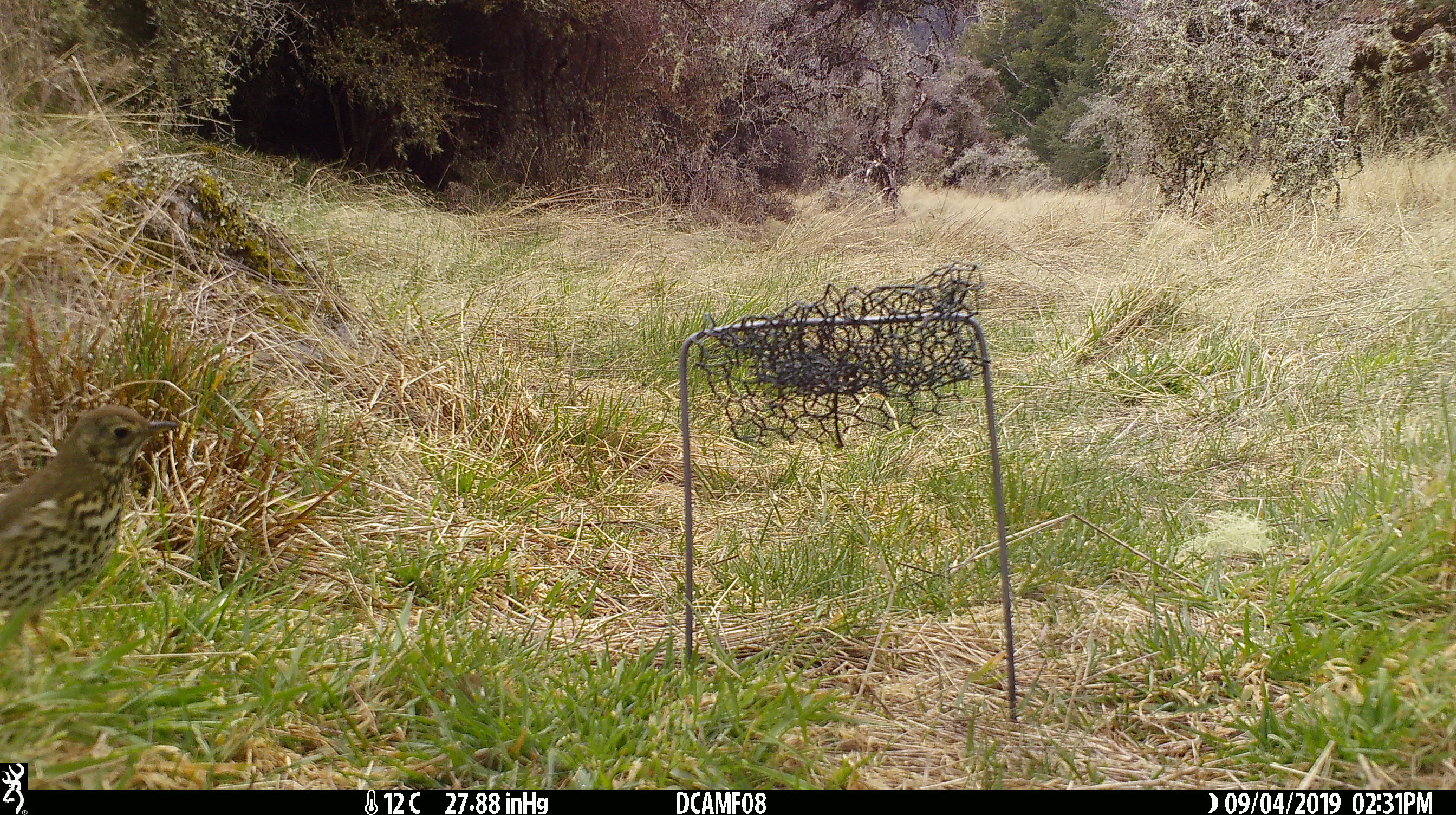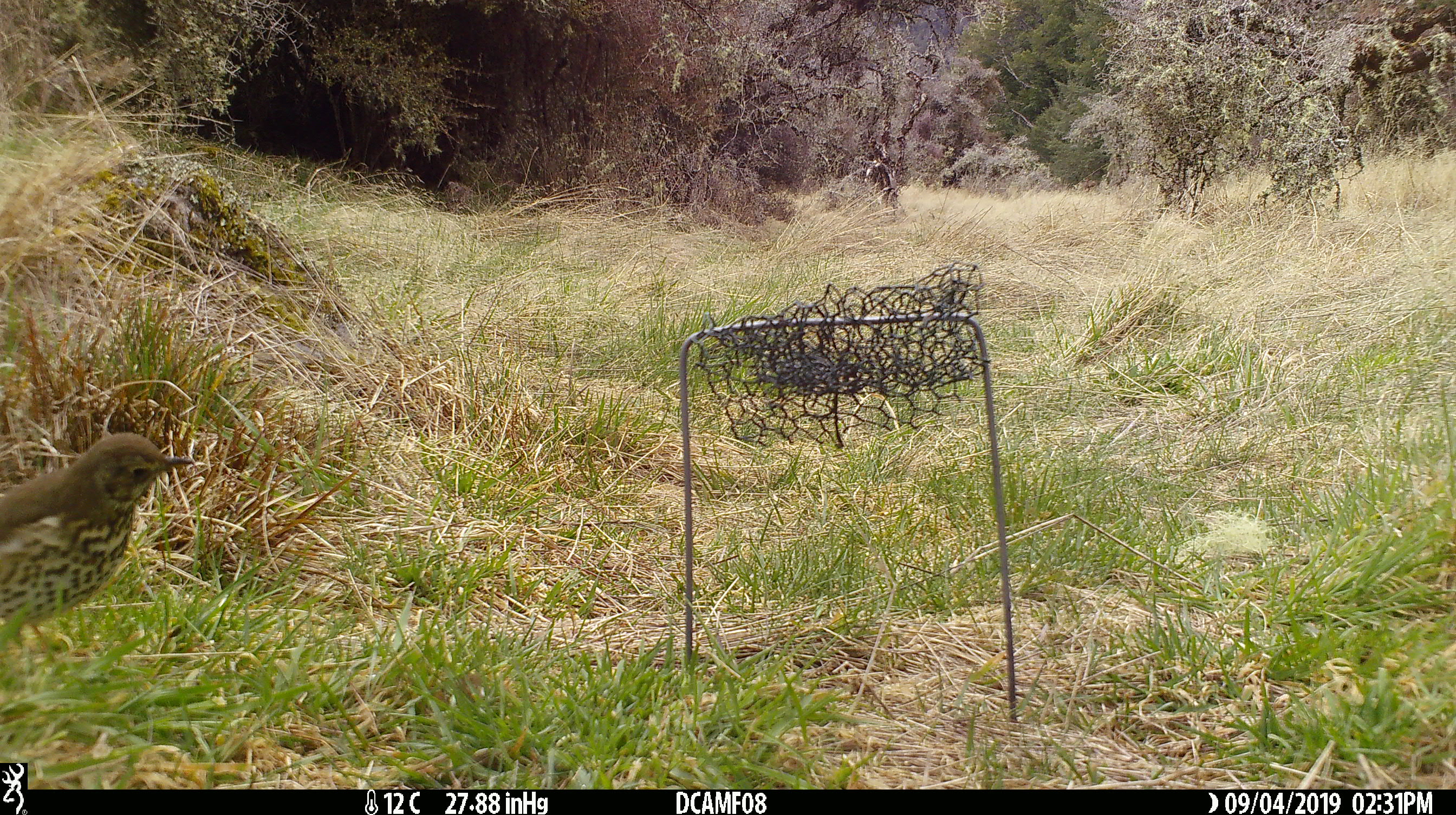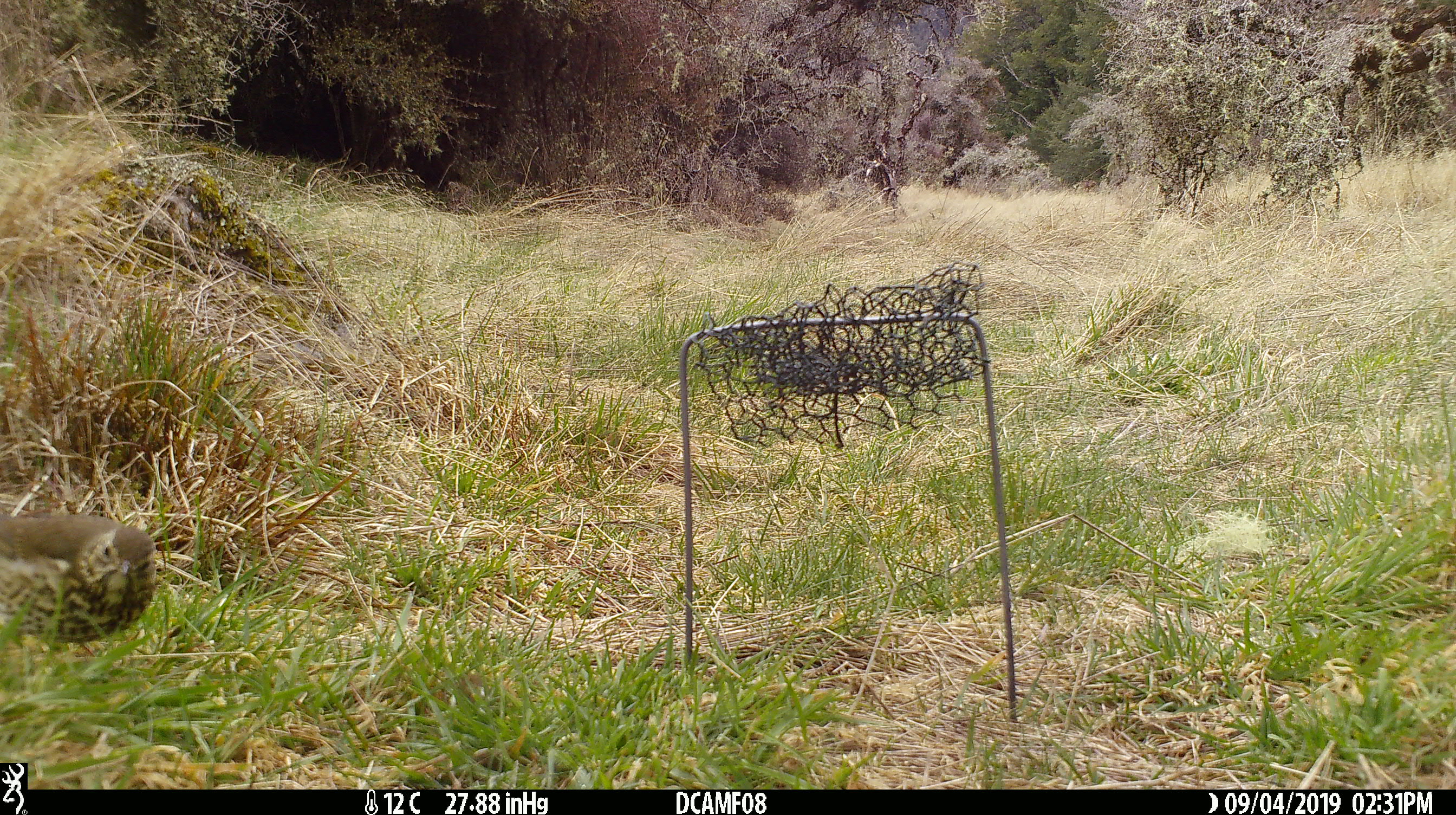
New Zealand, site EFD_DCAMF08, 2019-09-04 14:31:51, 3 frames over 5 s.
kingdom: Animalia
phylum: Chordata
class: Aves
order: Passeriformes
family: Turdidae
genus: Turdus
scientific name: Turdus philomelos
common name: song thrush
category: thrush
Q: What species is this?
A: Thrush (song thrush) (Turdus philomelos).